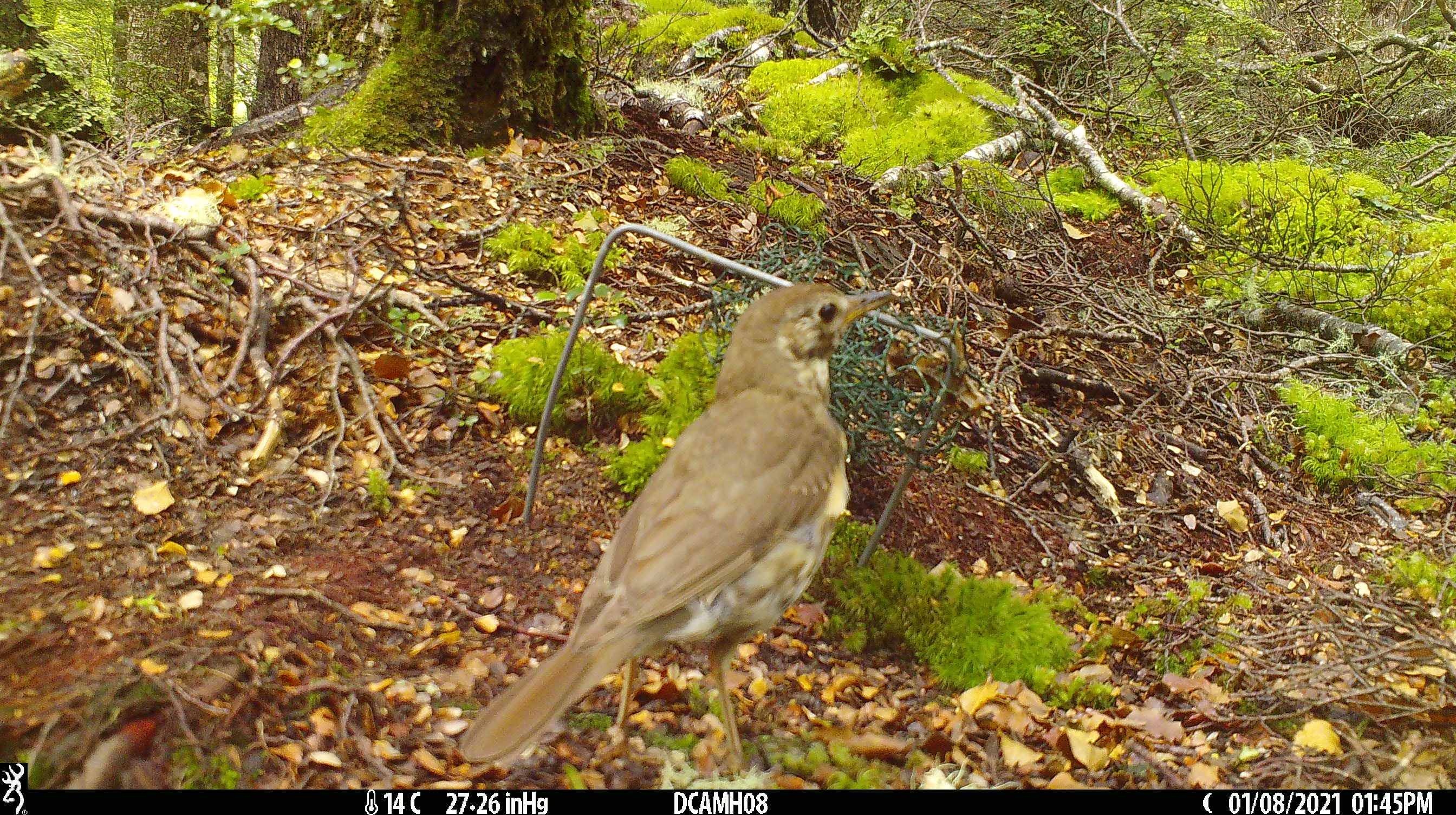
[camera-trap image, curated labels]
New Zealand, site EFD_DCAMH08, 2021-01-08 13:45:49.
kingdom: Animalia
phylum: Chordata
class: Aves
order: Passeriformes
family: Turdidae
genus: Turdus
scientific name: Turdus philomelos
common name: song thrush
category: thrush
Thrush (song thrush) (Turdus philomelos).